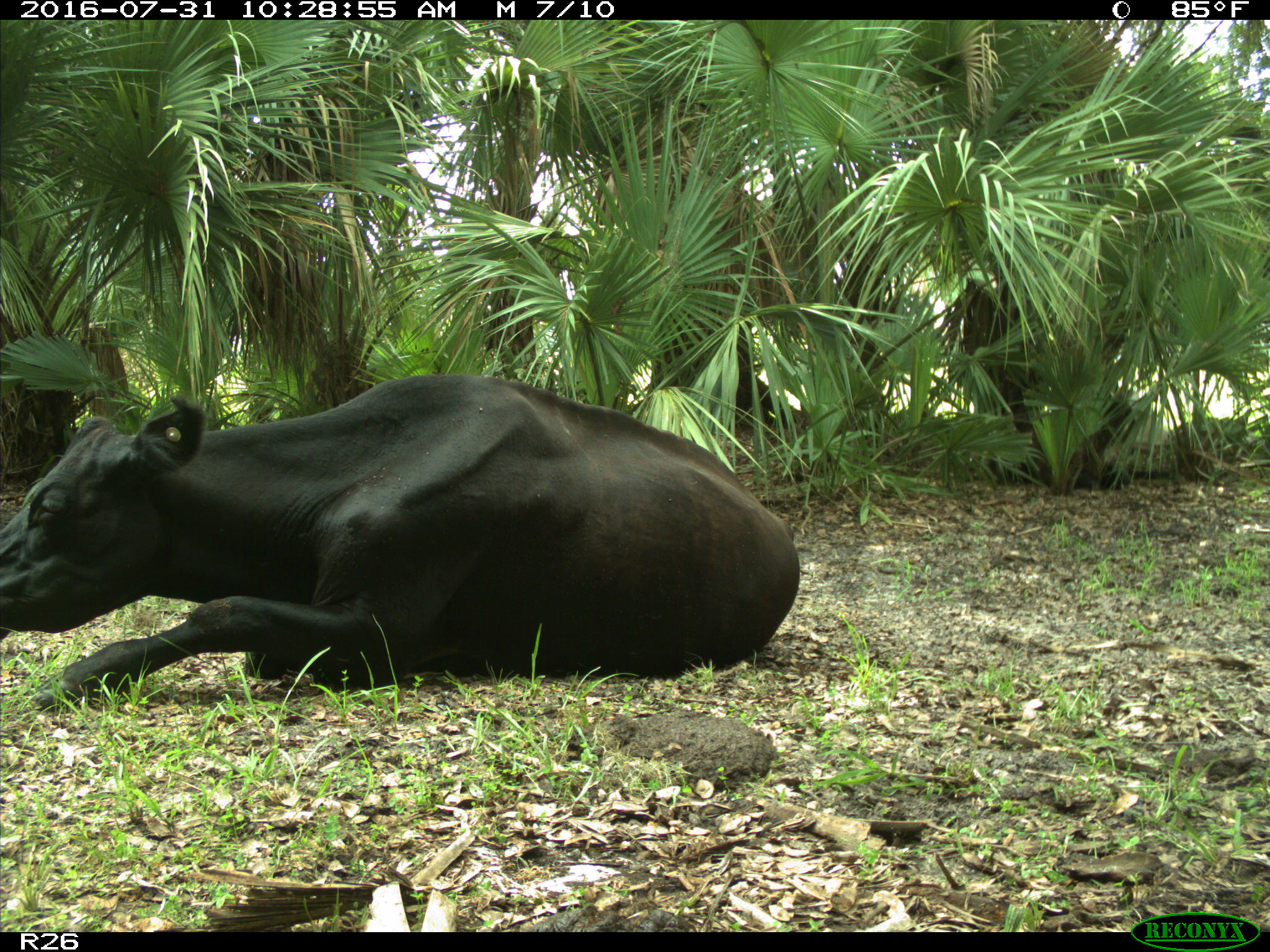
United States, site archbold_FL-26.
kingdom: Animalia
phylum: Chordata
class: Mammalia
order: Artiodactyla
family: Bovidae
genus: Bos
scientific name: Bos taurus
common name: domestic cow